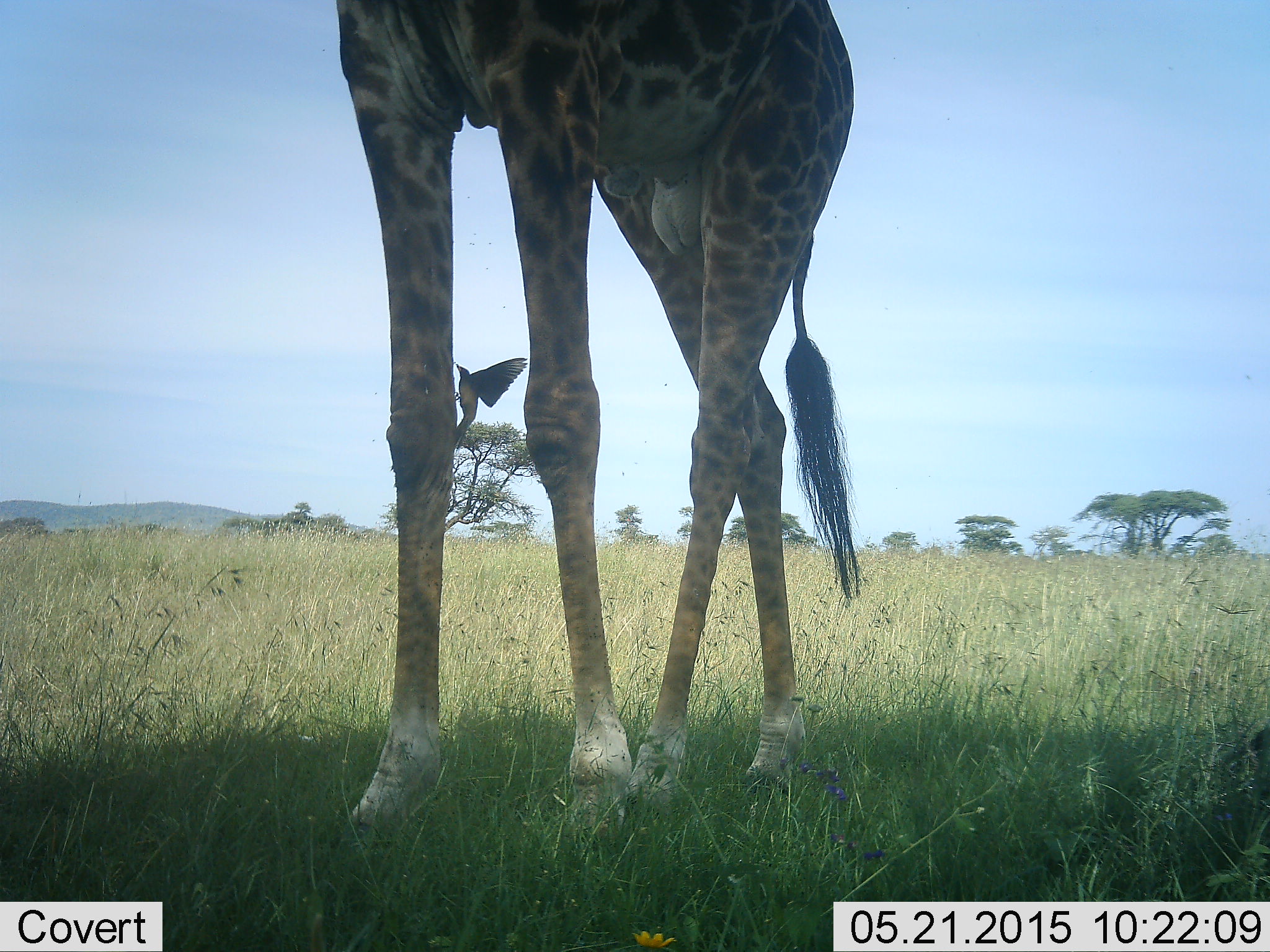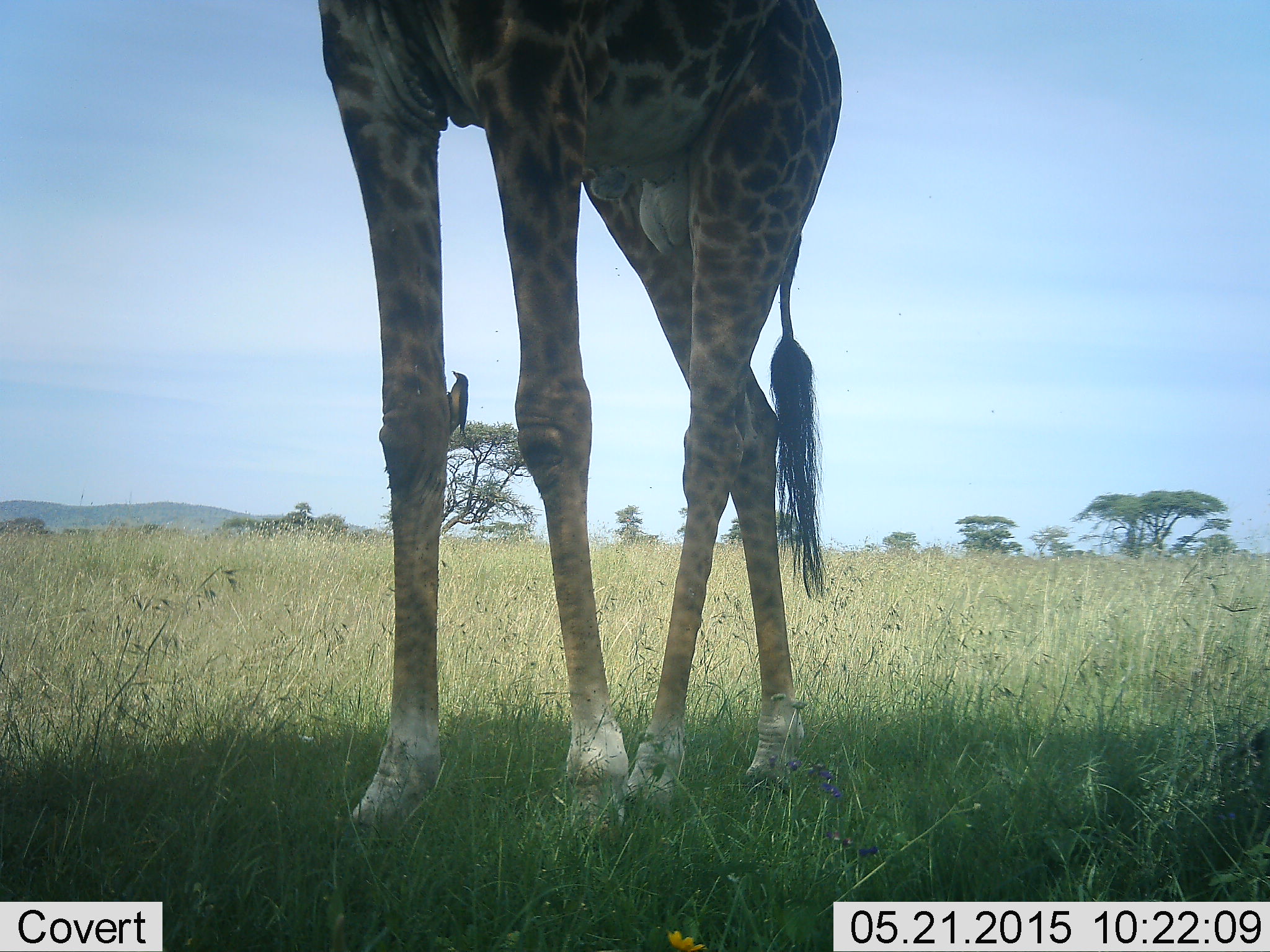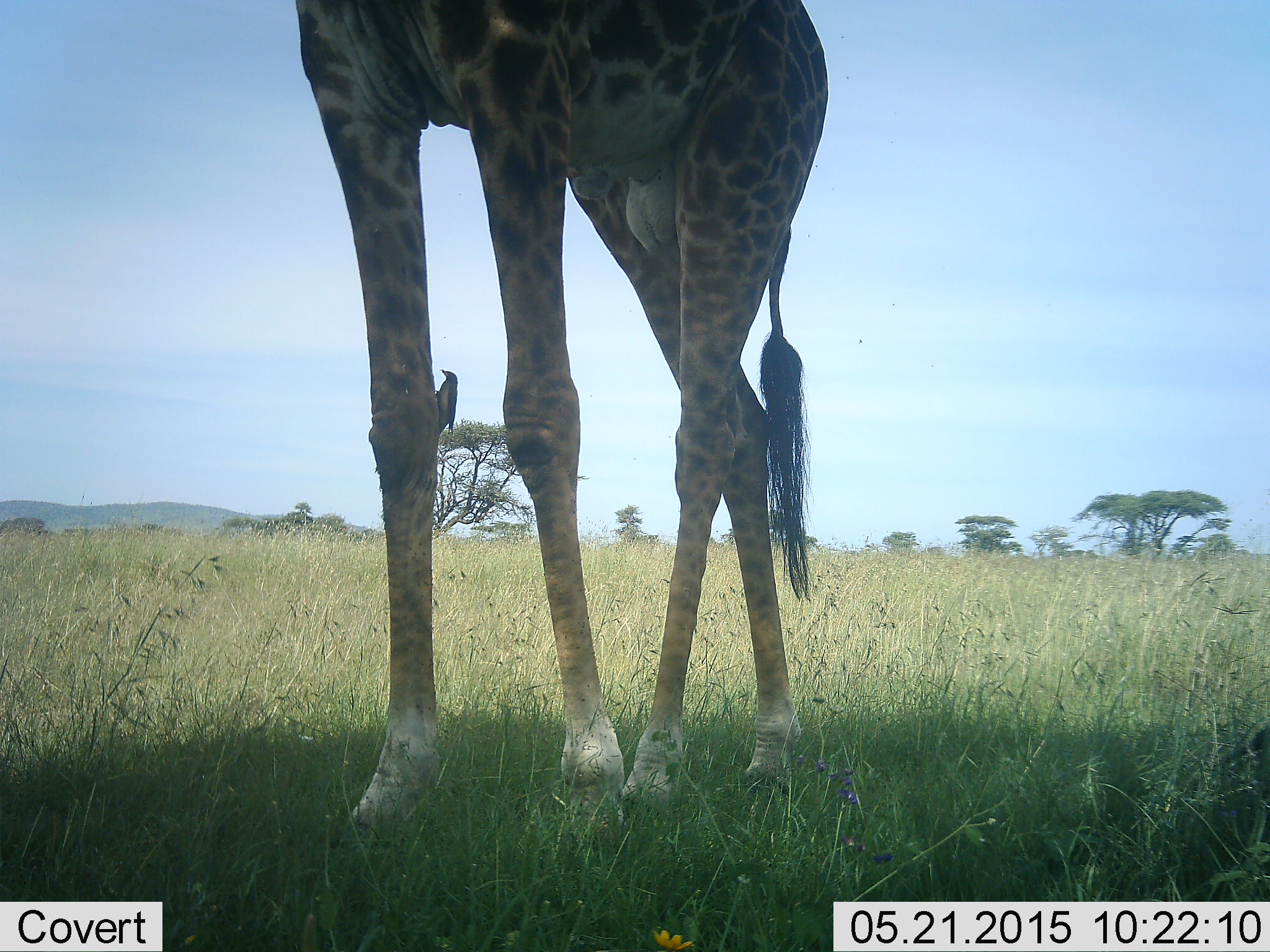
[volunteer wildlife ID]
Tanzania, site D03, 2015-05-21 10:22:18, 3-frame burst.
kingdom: Animalia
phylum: Chordata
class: Mammalia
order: Artiodactyla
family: Giraffidae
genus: Giraffa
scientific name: Giraffa camelopardalis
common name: giraffe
Giraffe (Giraffa camelopardalis), count 1. Behavior (volunteer vote fractions): standing 100%, resting 0%, moving 0%, interacting 0%. Young present (vote fraction): 0%. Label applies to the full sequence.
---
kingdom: Animalia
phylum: Chordata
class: Aves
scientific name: Aves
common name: bird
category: otherbird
Otherbird (bird) (Aves), count 1. Behavior (volunteer vote fractions): standing 50%, resting 20%, moving 10%, interacting 10%. Young present (vote fraction): 0%. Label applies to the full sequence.